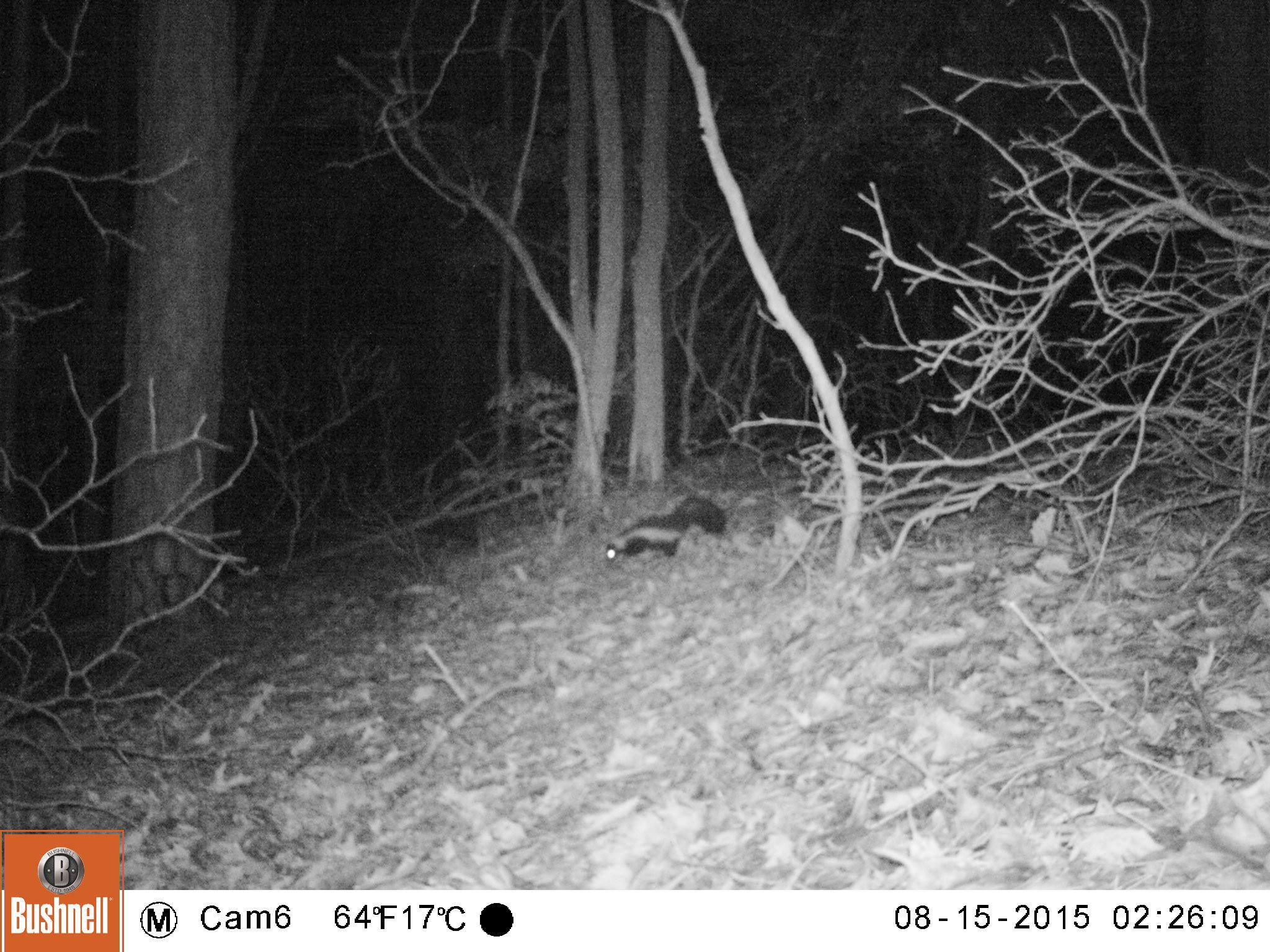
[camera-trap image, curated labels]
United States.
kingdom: Animalia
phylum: Chordata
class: Mammalia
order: Carnivora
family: Mephitidae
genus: Mephitis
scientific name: Mephitis mephitis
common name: striped skunk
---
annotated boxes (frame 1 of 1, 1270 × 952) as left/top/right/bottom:
Striped Skunk: 596/496/739/566